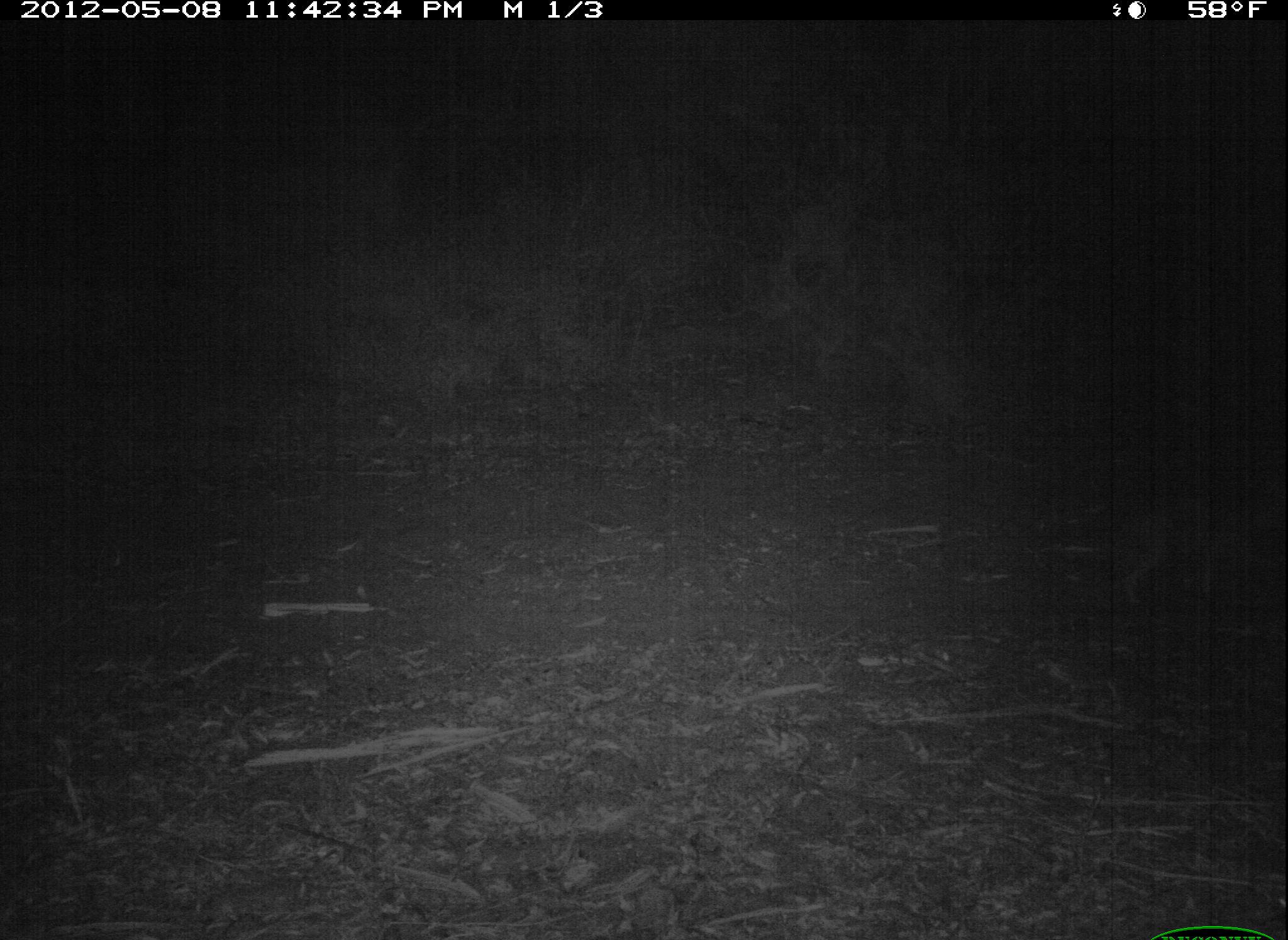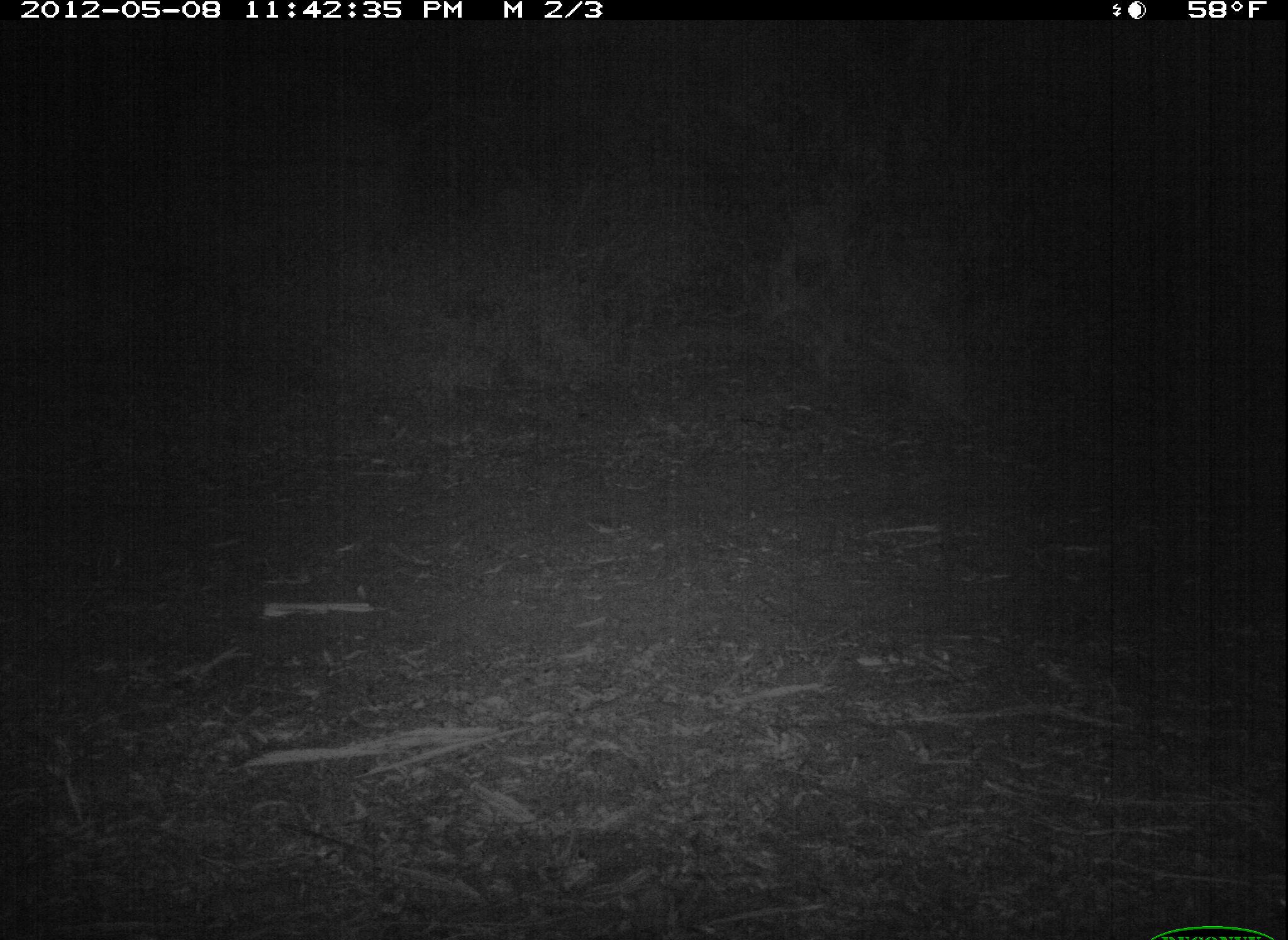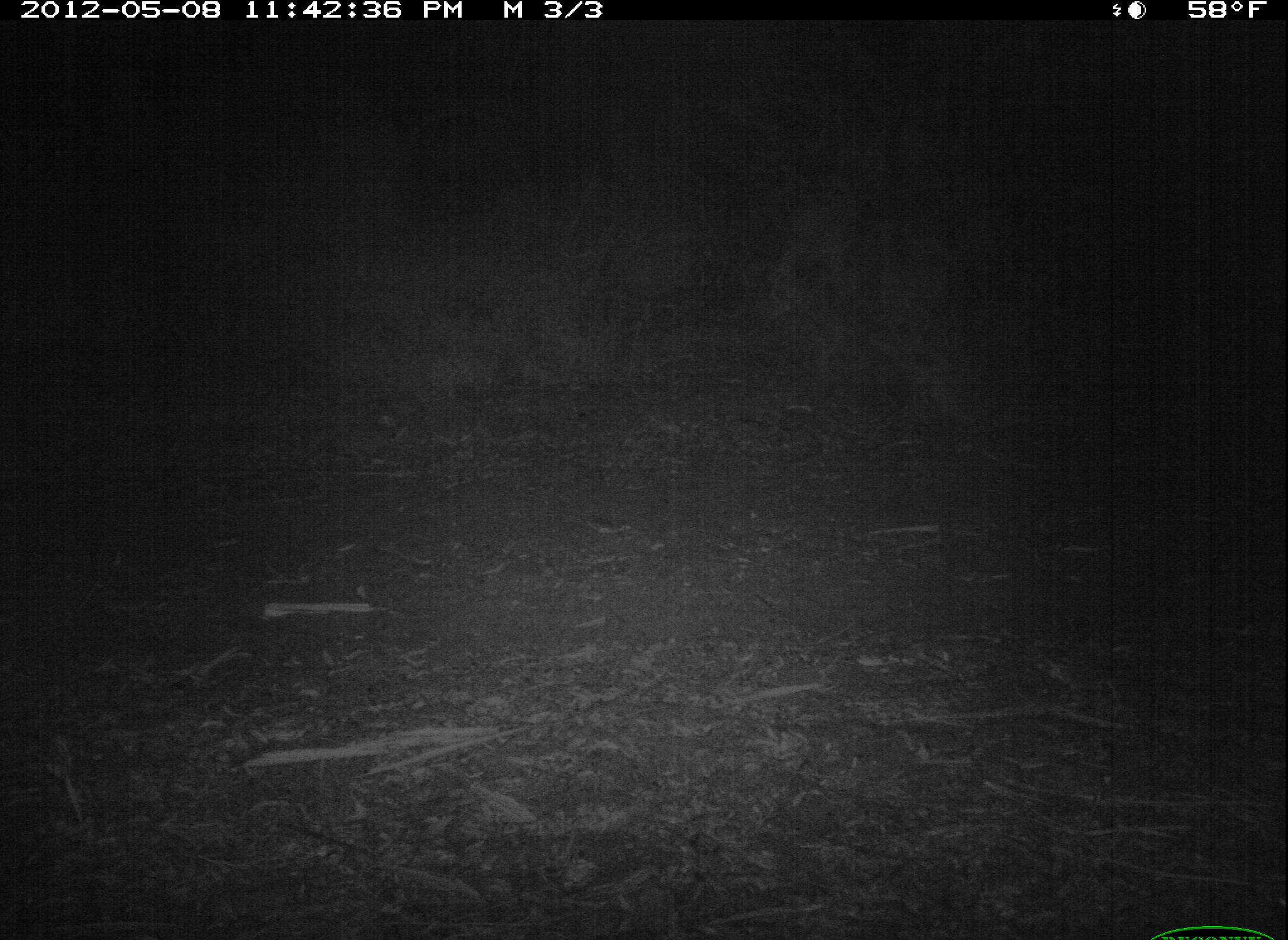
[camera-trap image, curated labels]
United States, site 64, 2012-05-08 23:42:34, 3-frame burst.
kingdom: Animalia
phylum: Chordata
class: Mammalia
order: Carnivora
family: Canidae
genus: Canis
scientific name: Canis latrans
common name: coyote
Coyote (Canis latrans).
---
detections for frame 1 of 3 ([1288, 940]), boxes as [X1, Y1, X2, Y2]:
coyote: [1105, 472, 1288, 619]